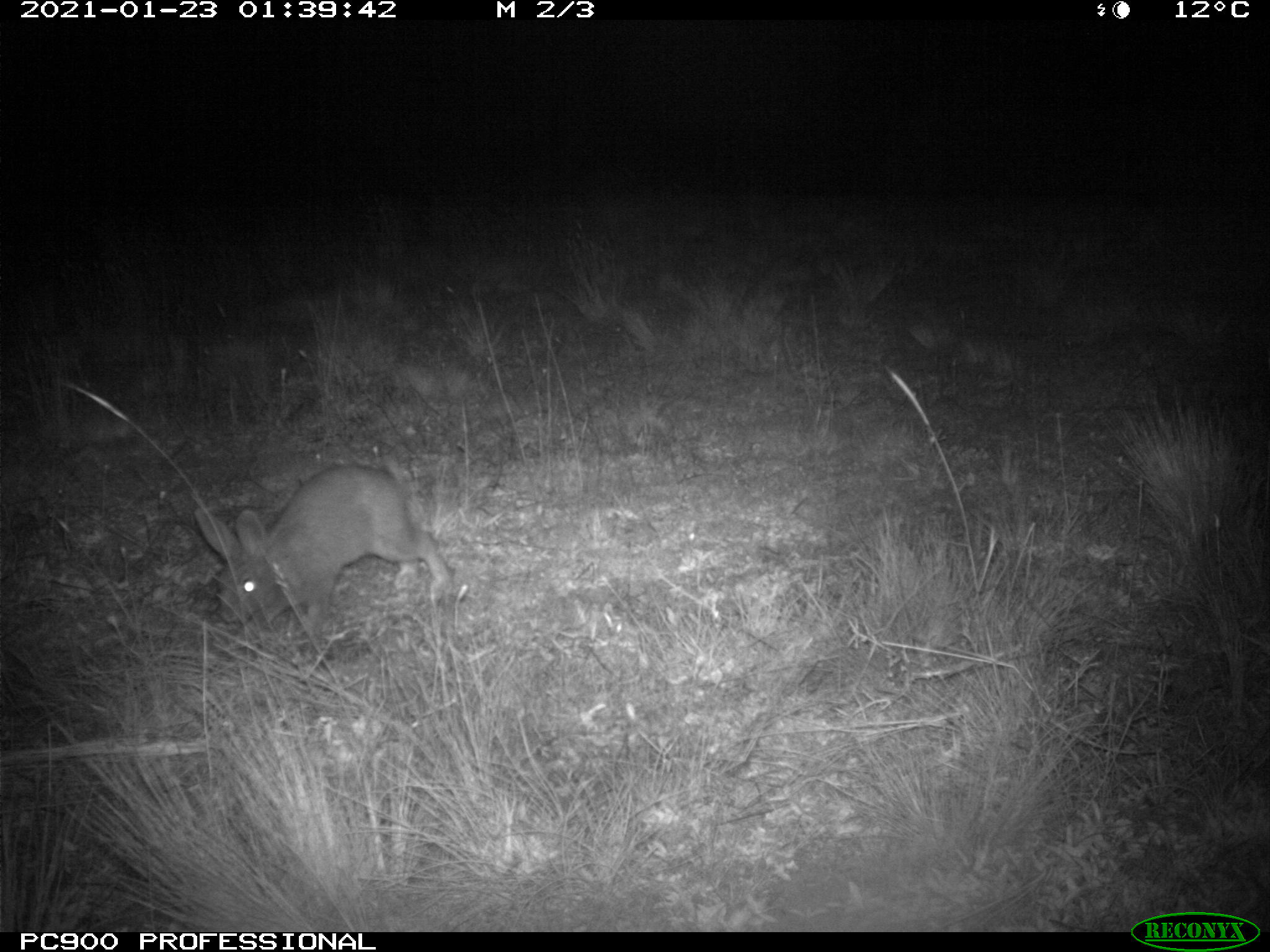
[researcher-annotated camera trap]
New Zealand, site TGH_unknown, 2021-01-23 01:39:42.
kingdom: Animalia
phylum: Chordata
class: Mammalia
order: Lagomorpha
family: Leporidae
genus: Oryctolagus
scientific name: Oryctolagus cuniculus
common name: european rabbit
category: rabbit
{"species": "rabbit (european rabbit) (Oryctolagus cuniculus)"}